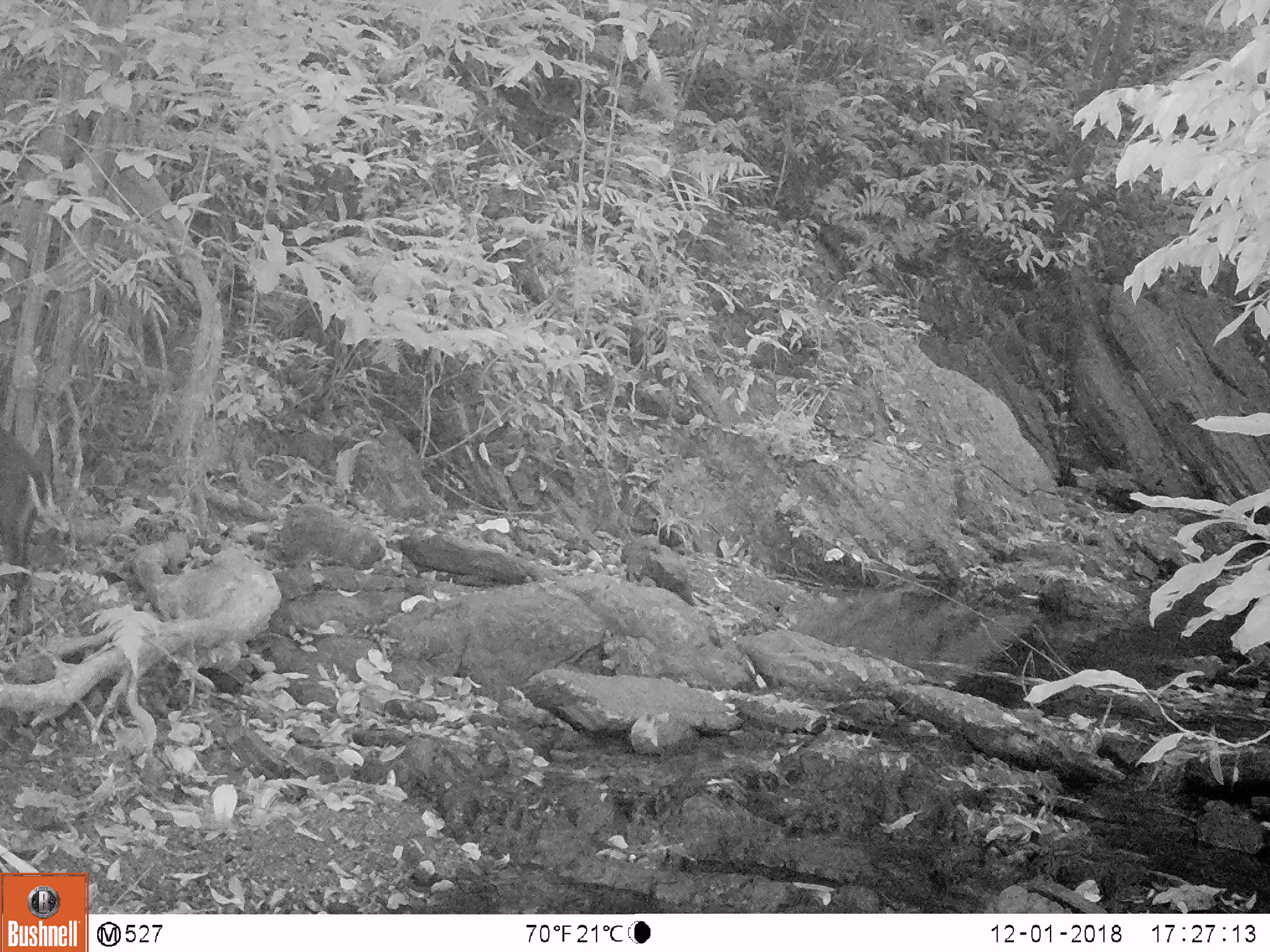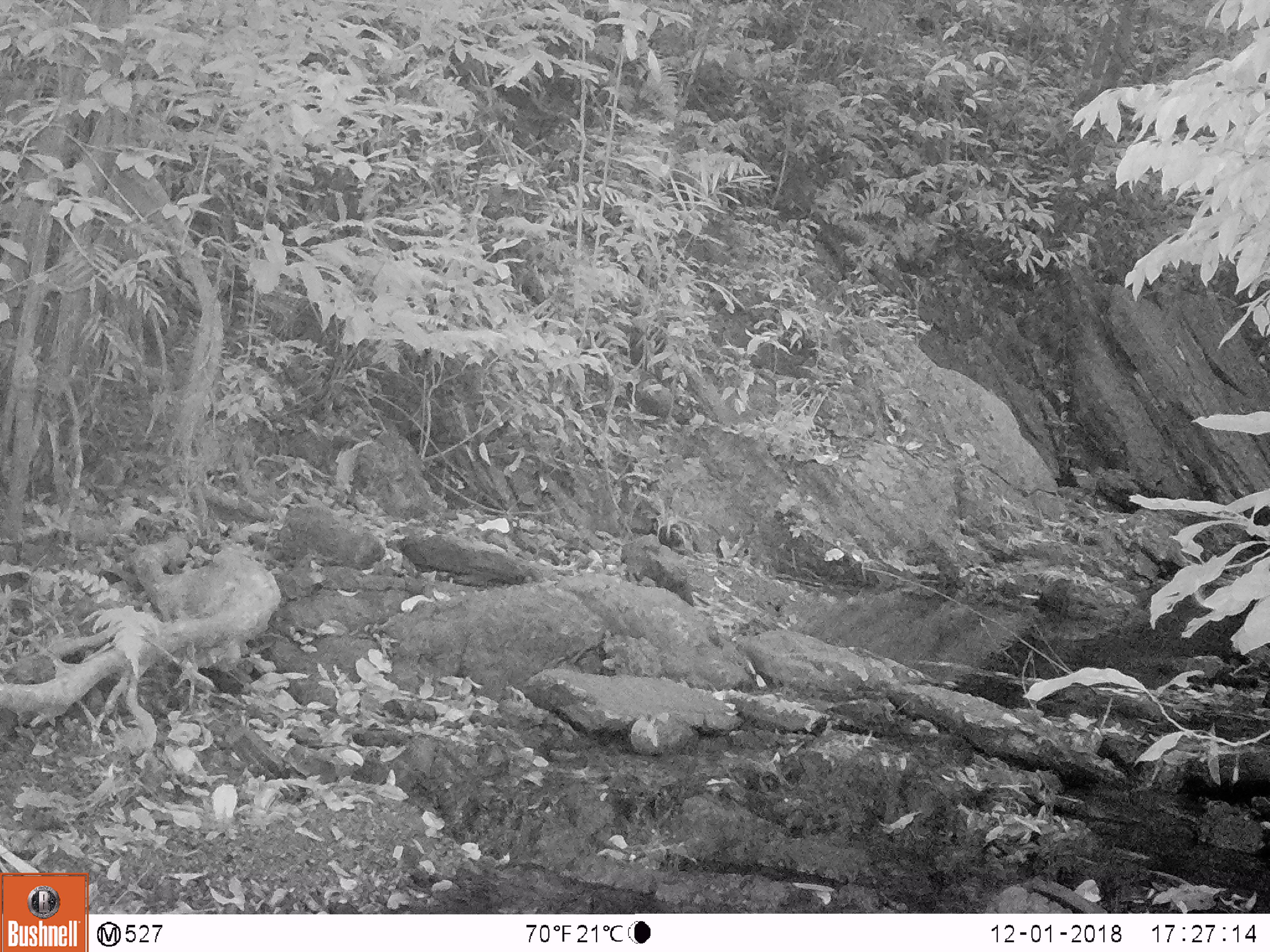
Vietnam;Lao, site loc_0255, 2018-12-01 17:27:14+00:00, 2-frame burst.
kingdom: Animalia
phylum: Chordata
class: Mammalia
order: Artiodactyla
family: Cervidae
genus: Muntiacus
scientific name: Muntiacus rooseveltorum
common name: roosevelt's muntjac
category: roosevelts muntjac group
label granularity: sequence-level